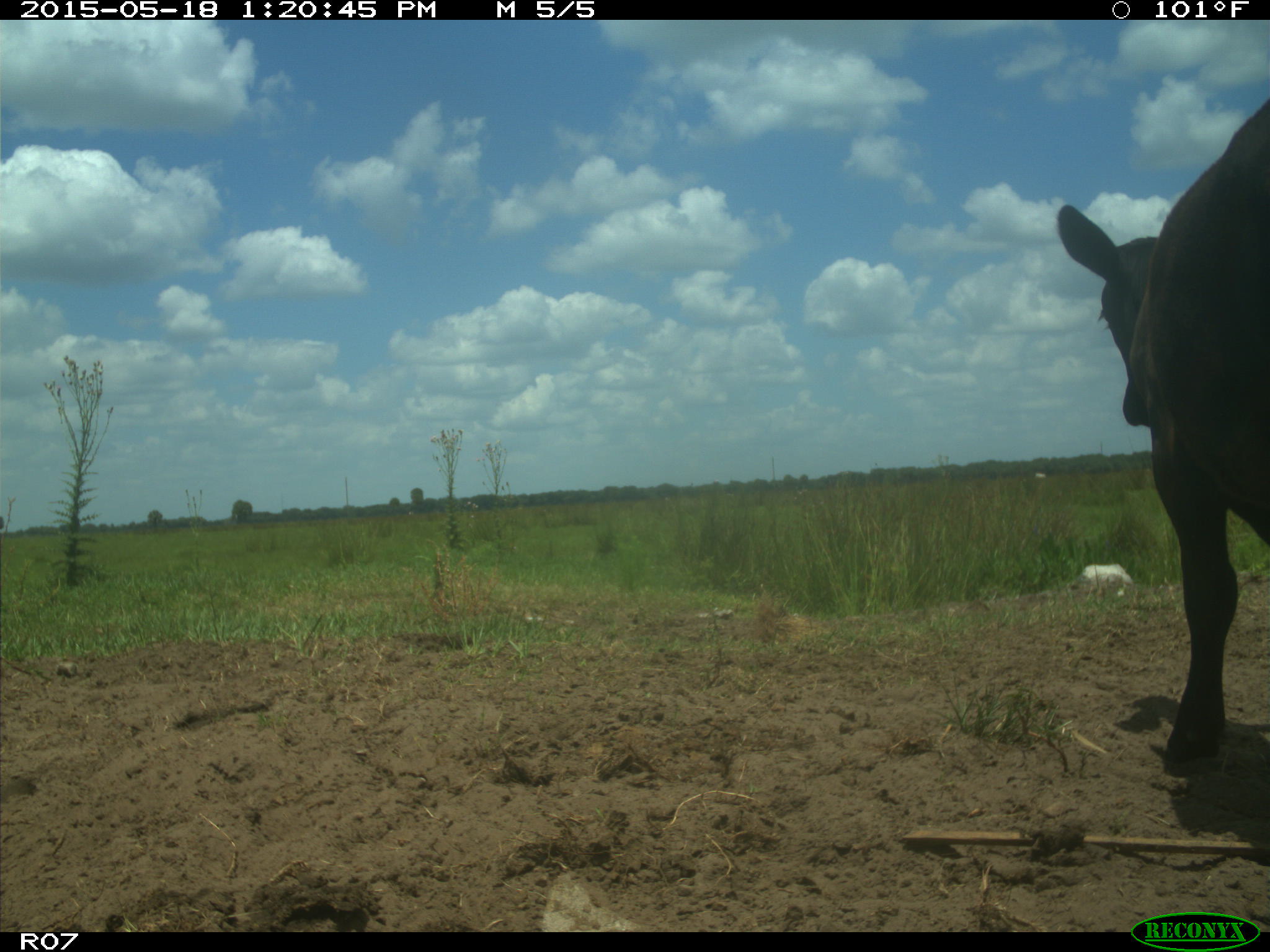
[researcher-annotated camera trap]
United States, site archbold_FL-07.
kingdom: Animalia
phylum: Chordata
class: Mammalia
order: Artiodactyla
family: Bovidae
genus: Bos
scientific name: Bos taurus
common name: domestic cow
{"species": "Bos taurus (domestic cow)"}